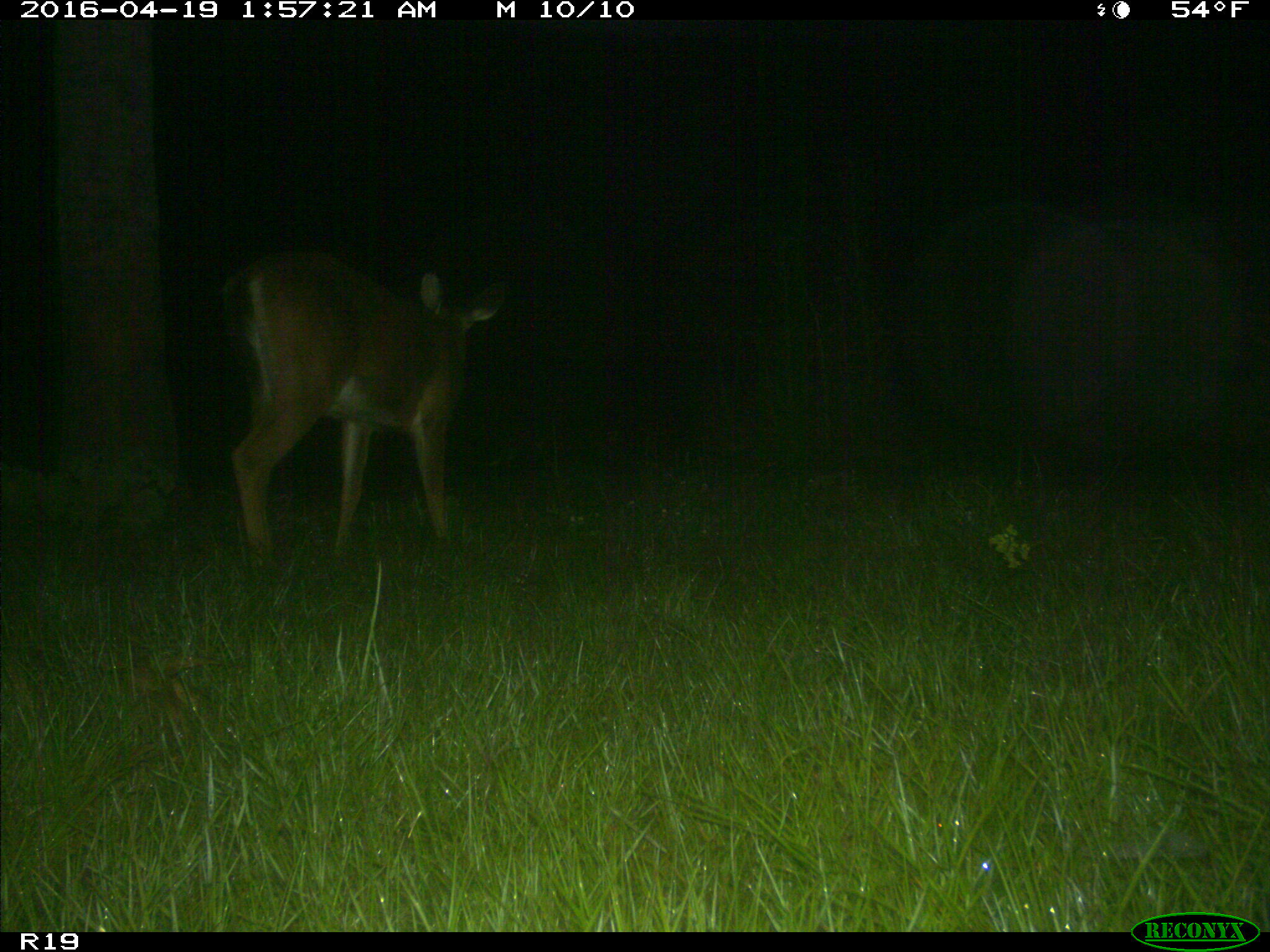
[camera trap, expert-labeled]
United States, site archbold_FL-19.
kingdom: Animalia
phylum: Chordata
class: Mammalia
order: Artiodactyla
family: Cervidae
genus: Odocoileus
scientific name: Odocoileus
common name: deer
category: unidentified deer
Unidentified deer (deer) (Odocoileus).